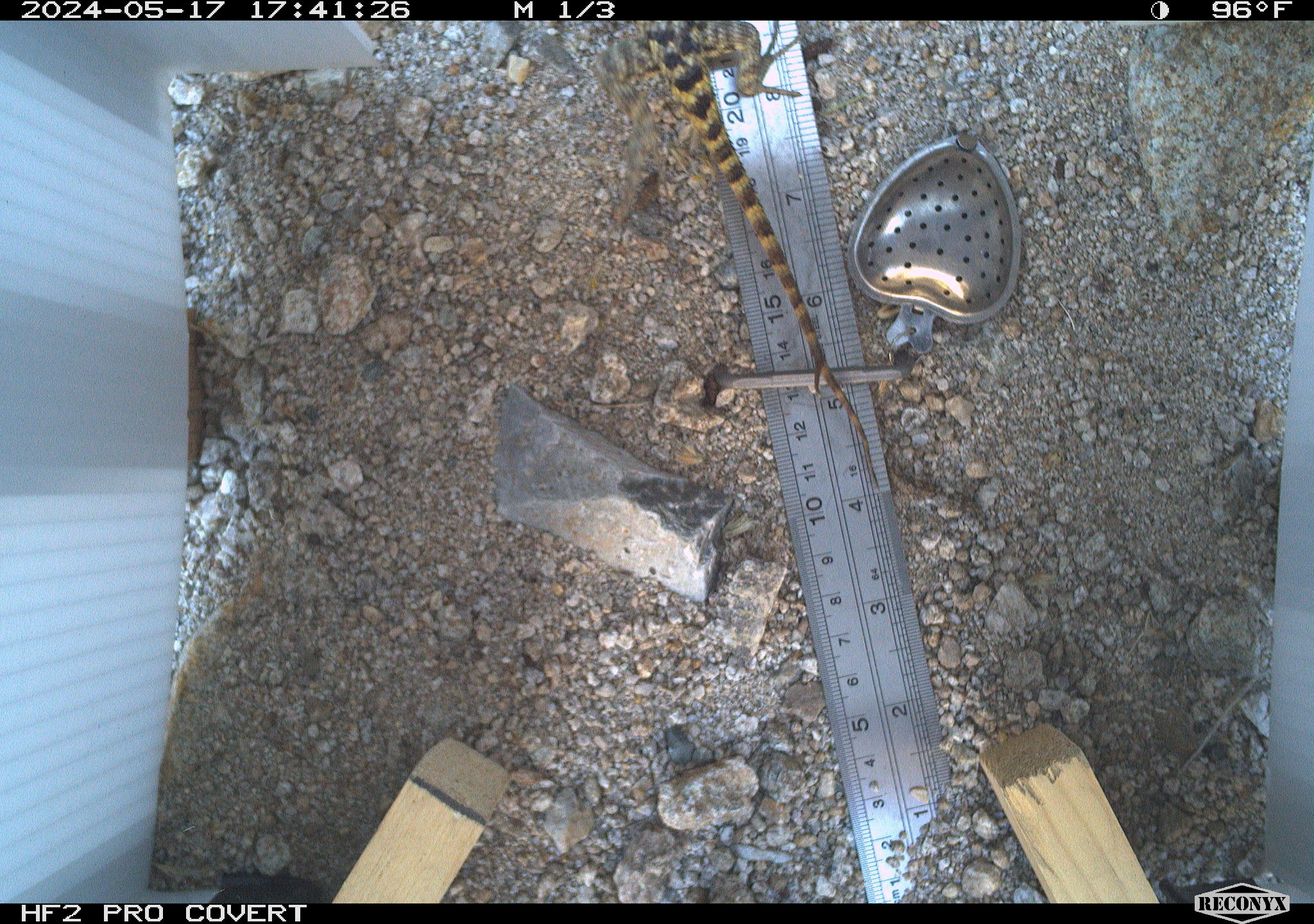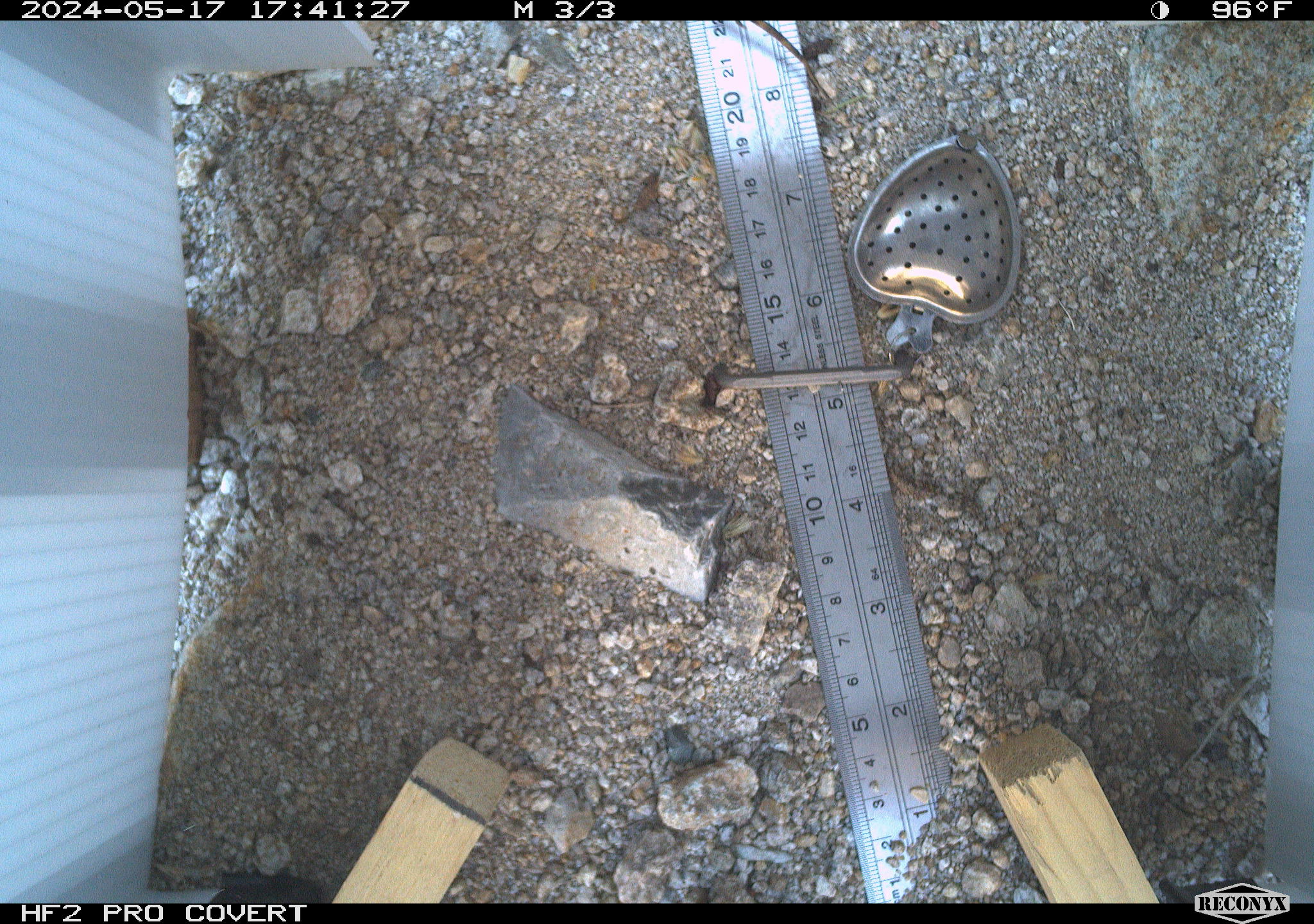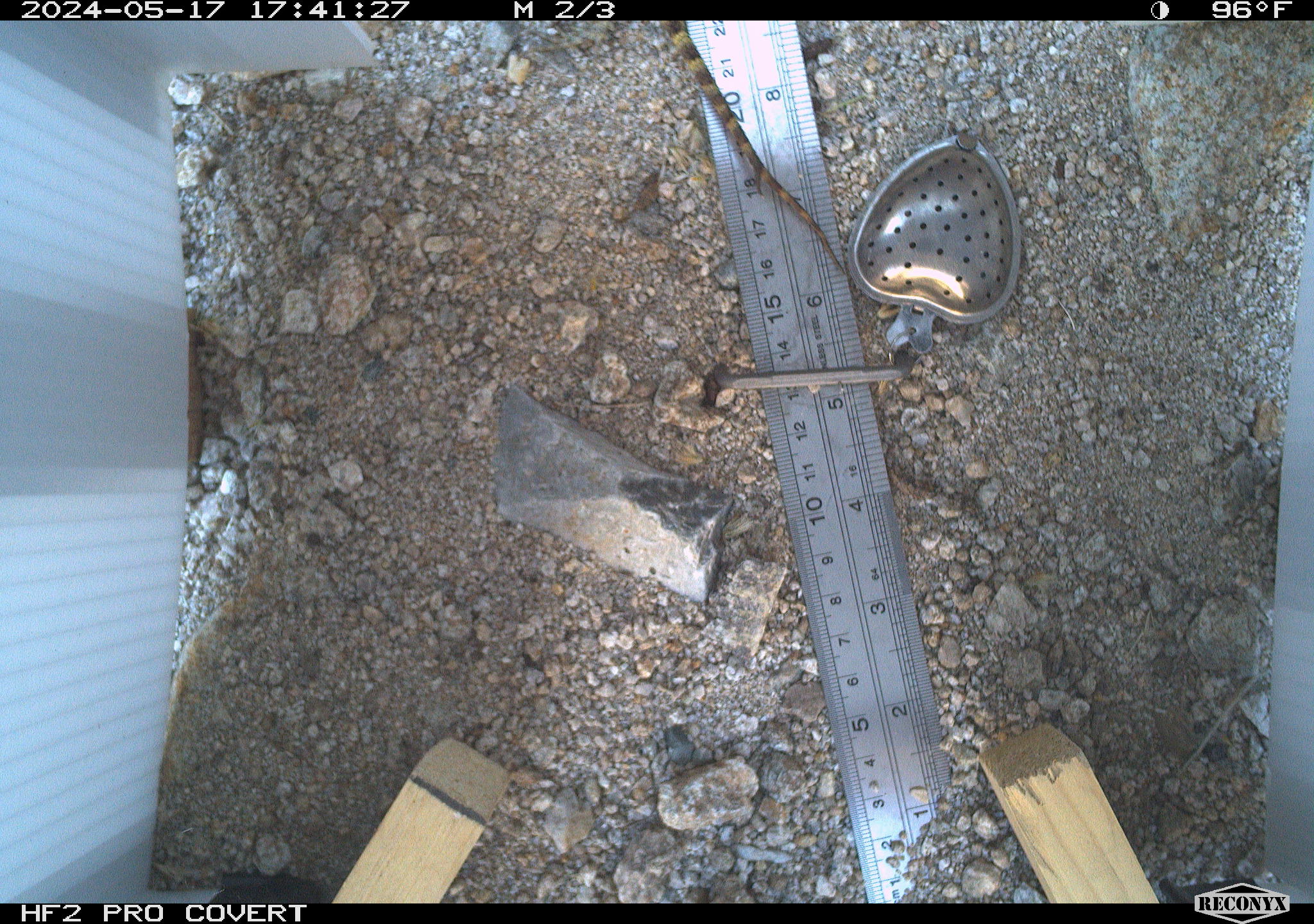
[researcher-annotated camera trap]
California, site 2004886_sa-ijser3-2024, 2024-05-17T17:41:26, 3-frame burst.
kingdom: Animalia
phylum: Chordata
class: Reptilia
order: Squamata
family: Phrynosomatidae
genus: Sceloporus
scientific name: Sceloporus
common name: spiny lizards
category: sceloporus species